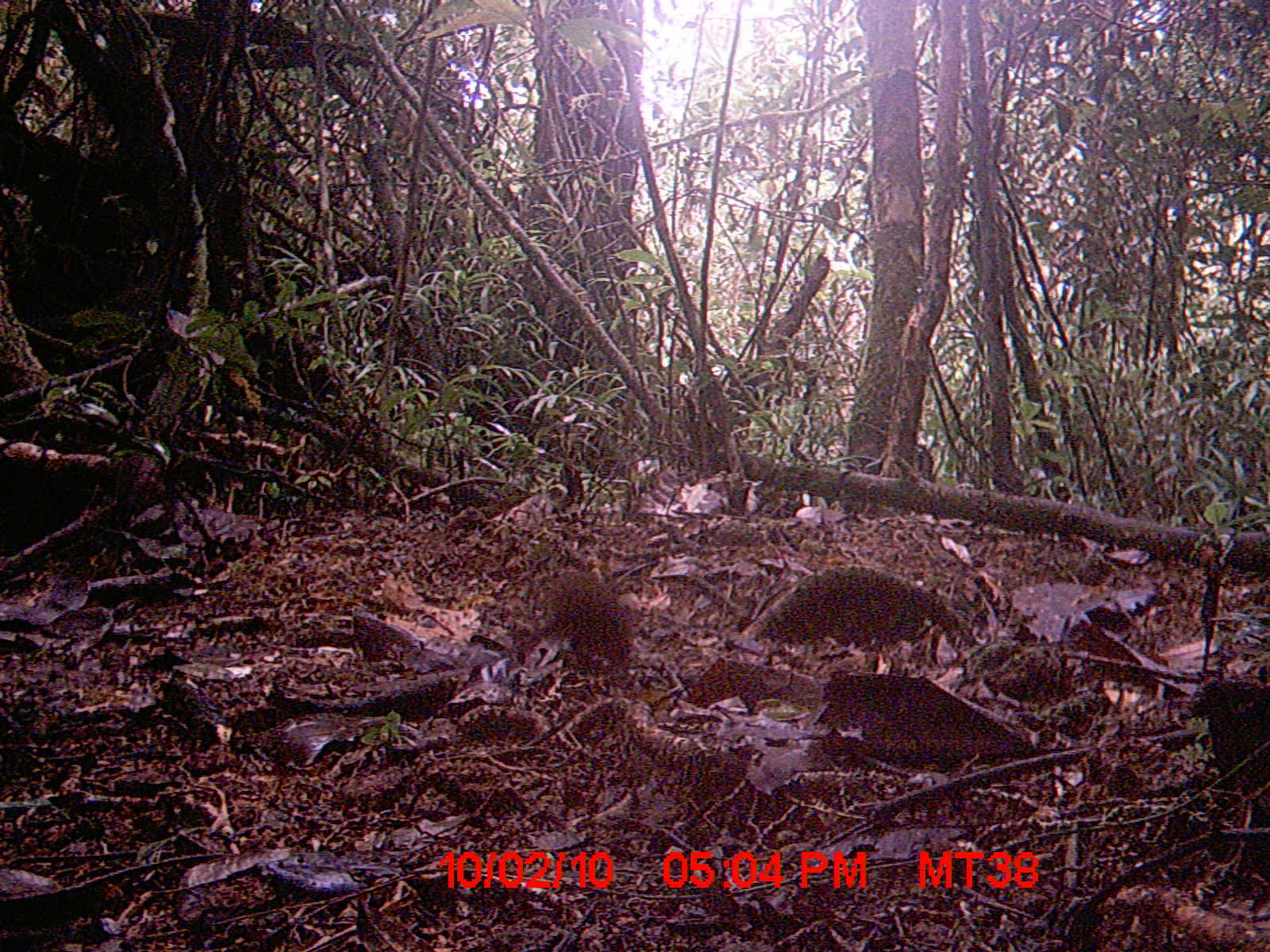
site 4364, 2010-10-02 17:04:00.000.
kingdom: Animalia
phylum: Chordata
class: Mammalia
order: Rodentia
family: Muridae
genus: Rattus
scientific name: Rattus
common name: rodent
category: unknown rat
Unknown rat (rodent) (Rattus), count 1.